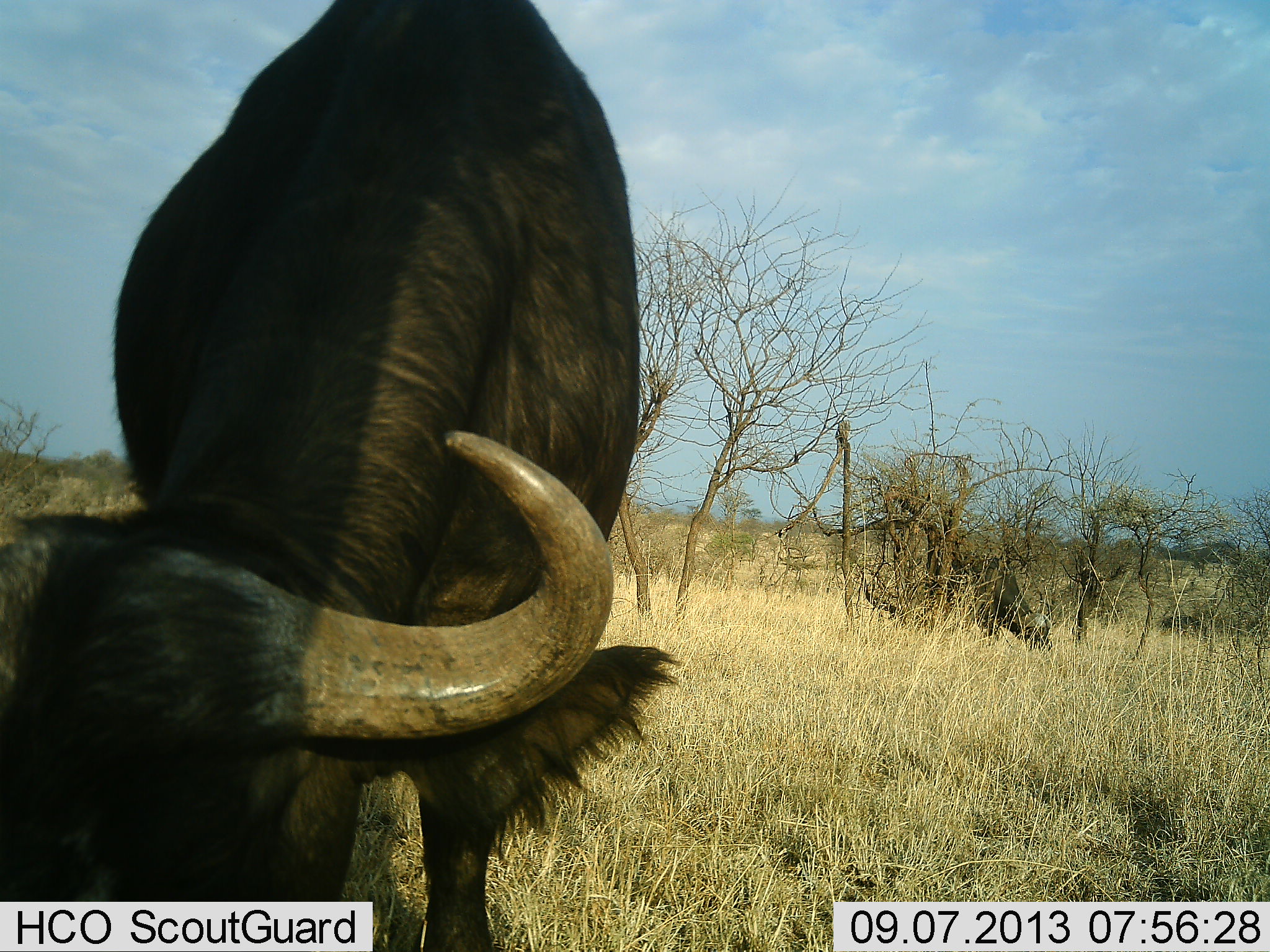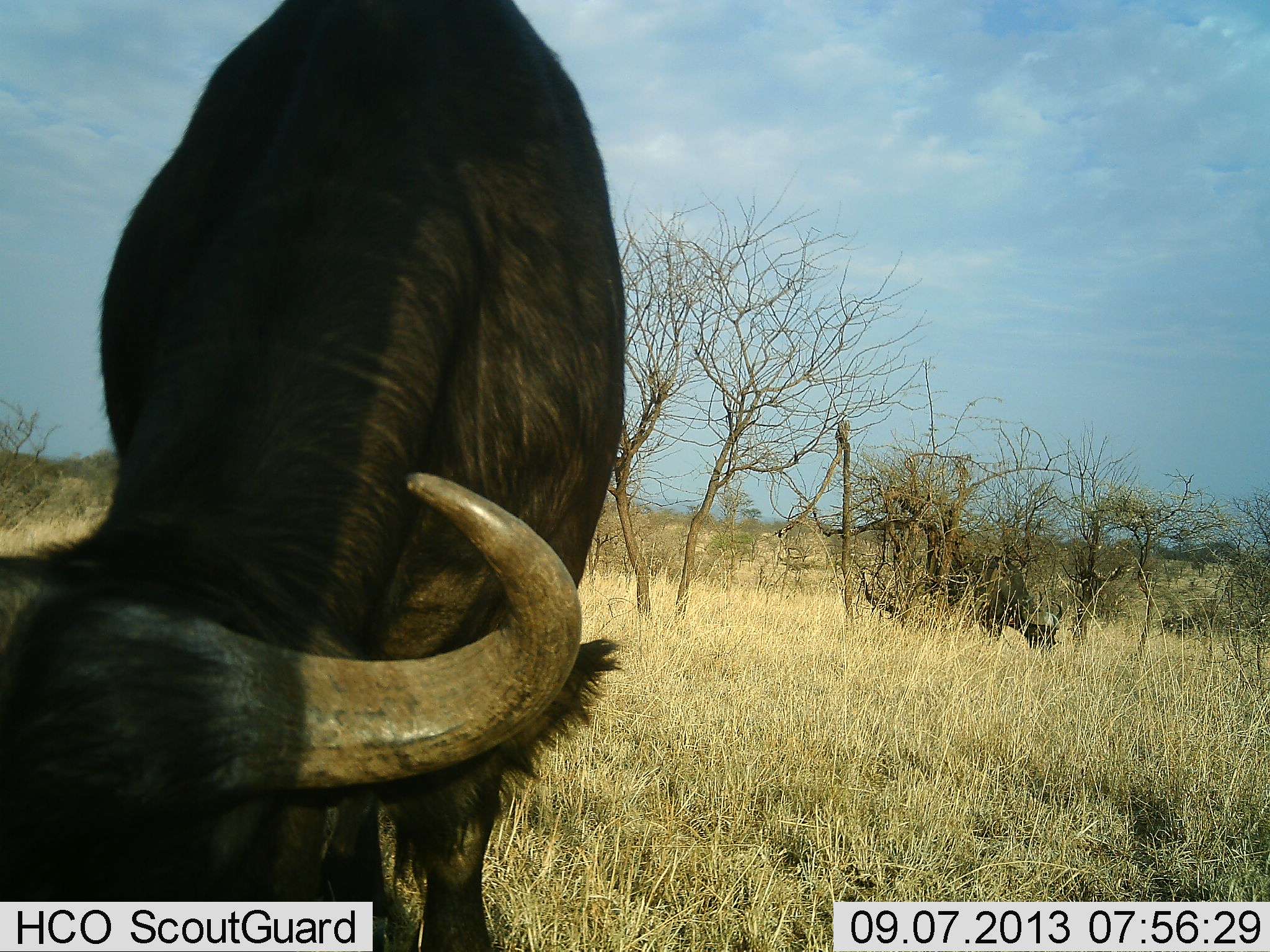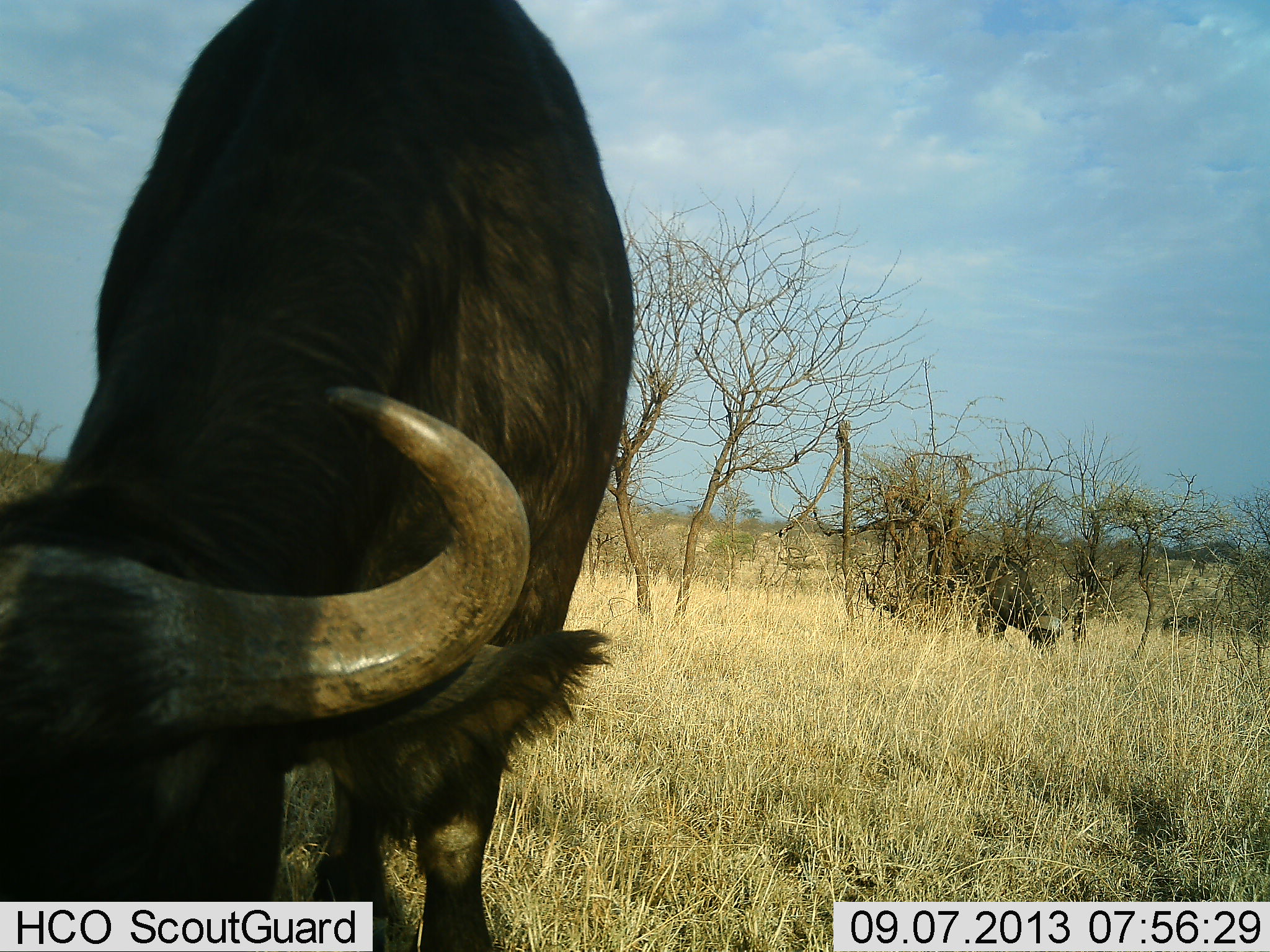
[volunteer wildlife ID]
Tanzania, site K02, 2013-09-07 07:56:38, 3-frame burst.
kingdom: Animalia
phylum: Chordata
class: Mammalia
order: Artiodactyla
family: Bovidae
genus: Syncerus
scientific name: Syncerus caffer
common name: cape buffalo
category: buffalo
Buffalo (cape buffalo) (Syncerus caffer), count 2. Behavior (volunteer vote fractions): standing 15%, resting 0%, moving 0%, interacting 4%. Young present (vote fraction): 0%. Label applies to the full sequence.